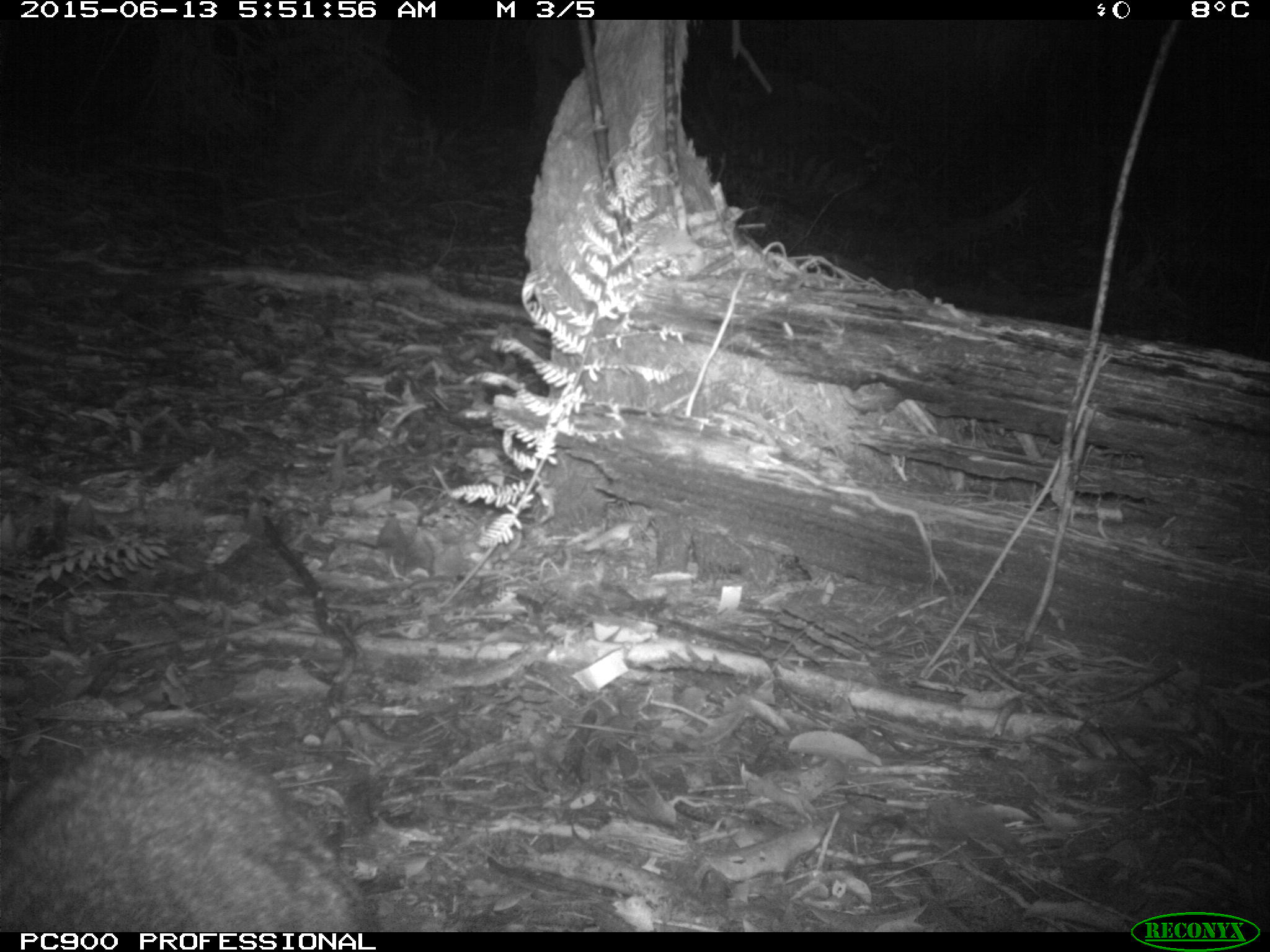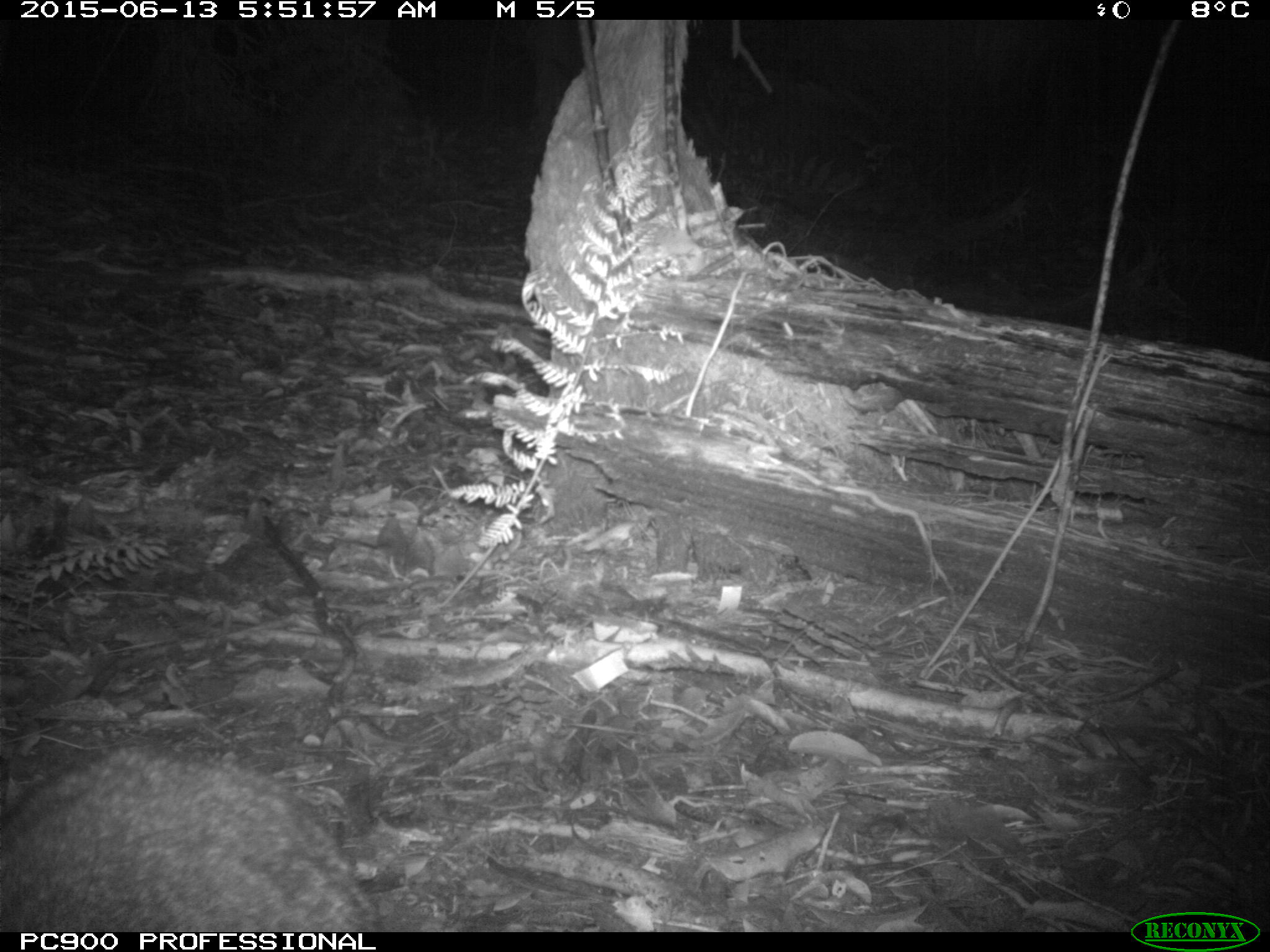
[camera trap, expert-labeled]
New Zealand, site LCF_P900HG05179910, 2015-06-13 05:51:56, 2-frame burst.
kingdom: Animalia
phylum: Chordata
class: Mammalia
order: Diprotodontia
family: Macropodidae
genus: Notamacropus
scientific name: Notamacropus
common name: wallaby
Wallaby (Notamacropus).